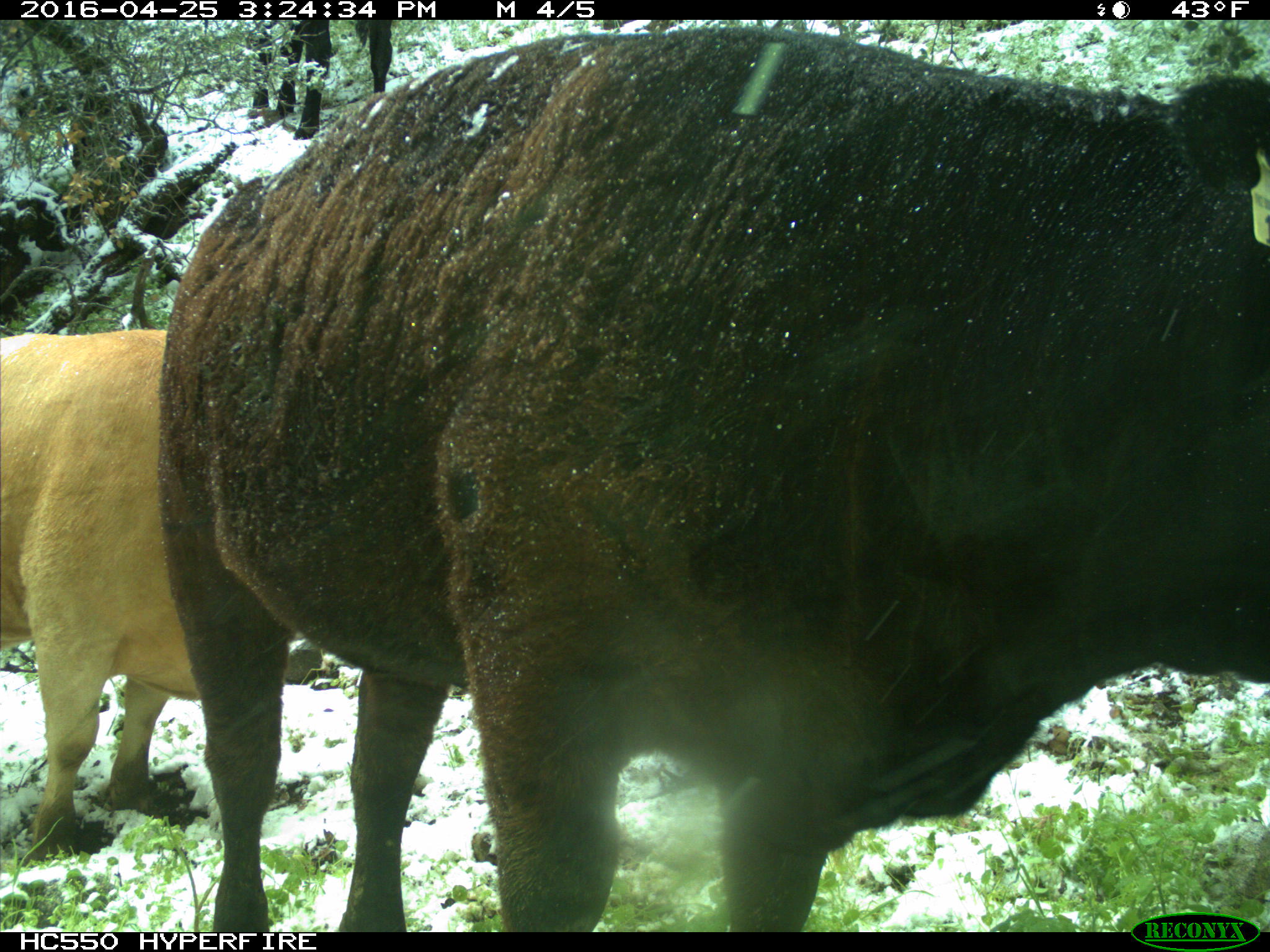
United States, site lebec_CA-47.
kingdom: Animalia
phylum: Chordata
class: Mammalia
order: Artiodactyla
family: Bovidae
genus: Bos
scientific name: Bos taurus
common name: domestic cow